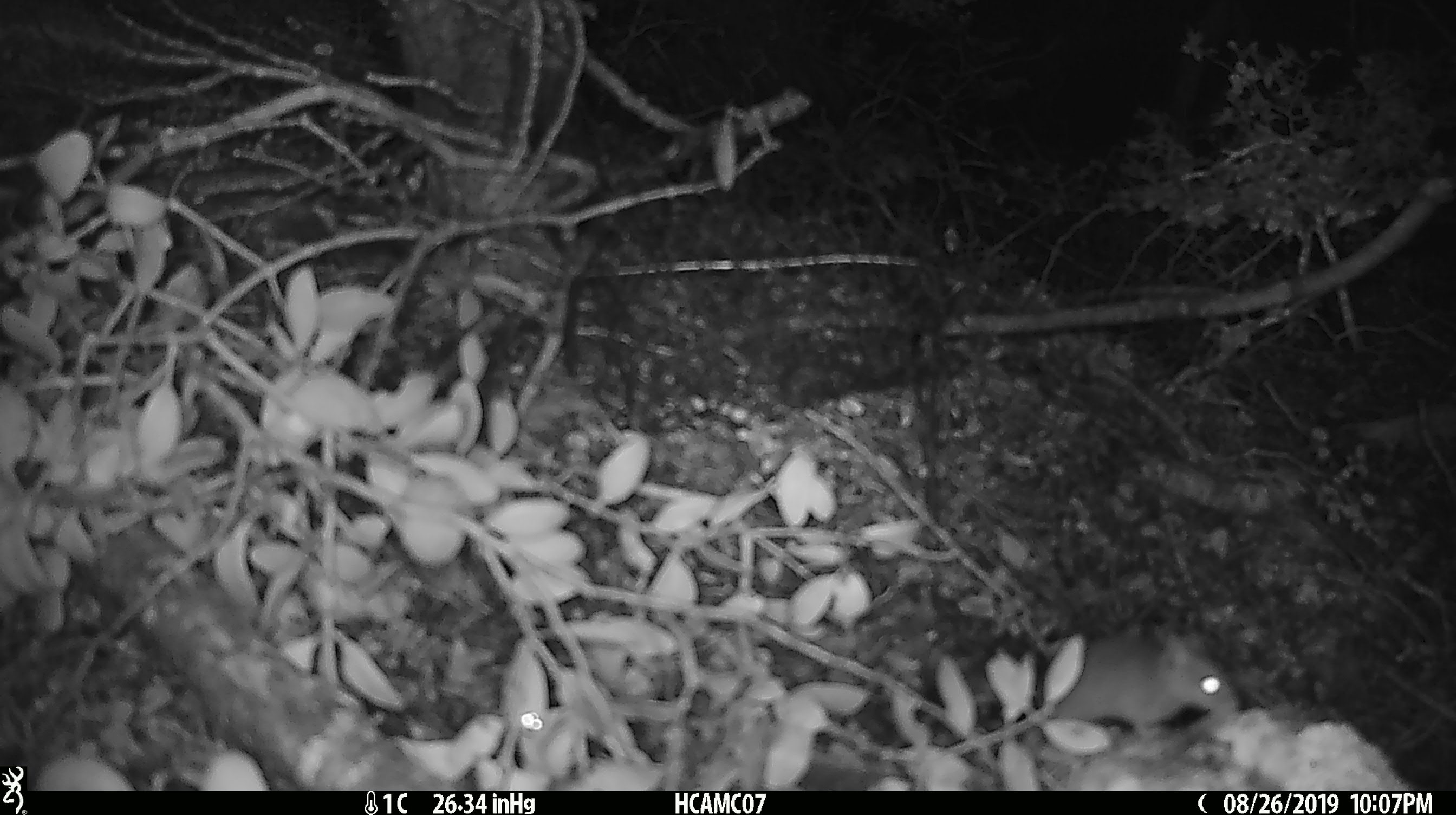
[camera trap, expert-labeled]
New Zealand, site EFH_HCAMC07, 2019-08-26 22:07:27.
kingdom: Animalia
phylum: Chordata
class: Mammalia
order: Rodentia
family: Muridae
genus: Mus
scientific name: Mus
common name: mouse